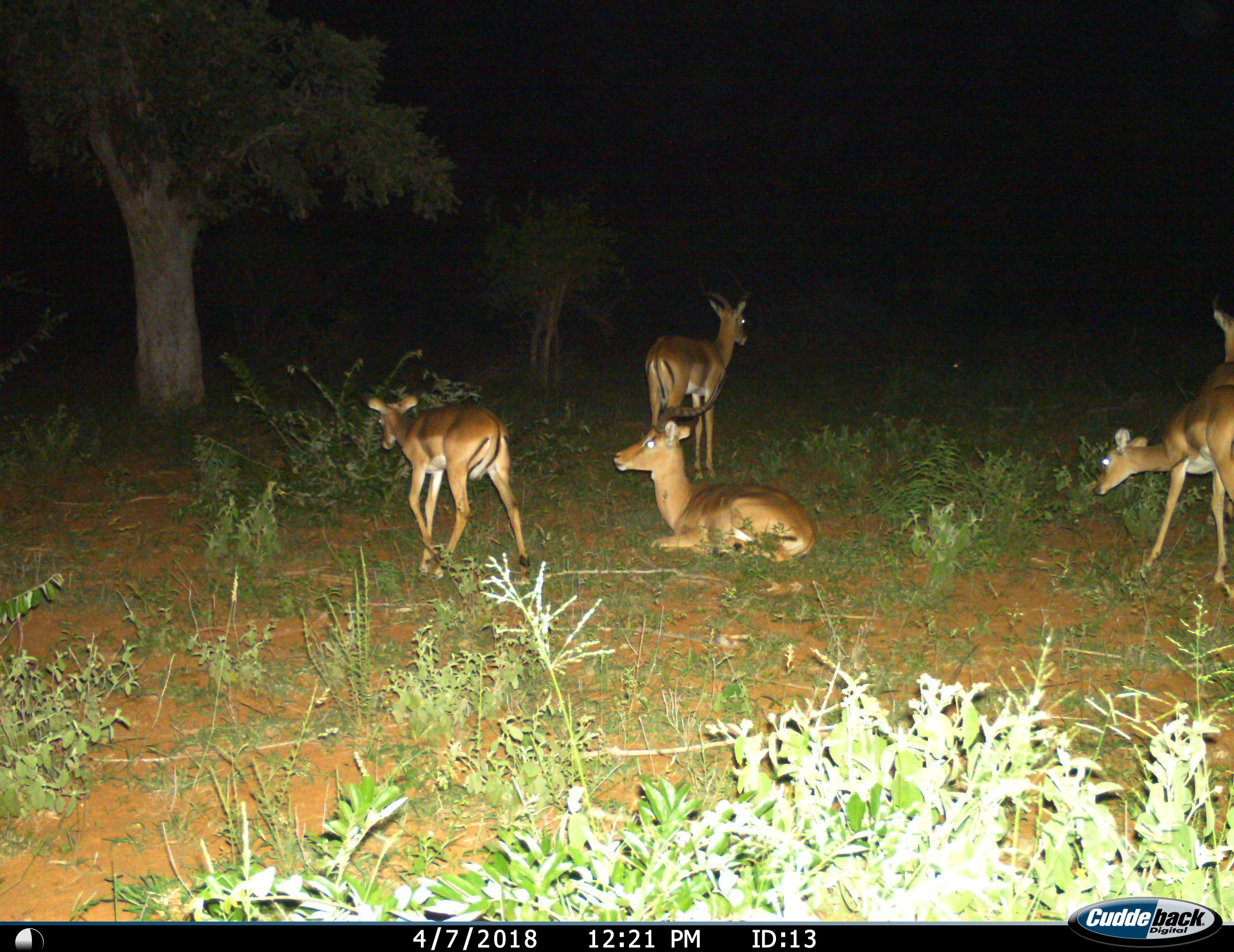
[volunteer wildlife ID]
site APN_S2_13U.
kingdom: Animalia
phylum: Chordata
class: Mammalia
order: Artiodactyla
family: Bovidae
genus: Aepyceros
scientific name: Aepyceros melampus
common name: impala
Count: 5.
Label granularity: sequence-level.